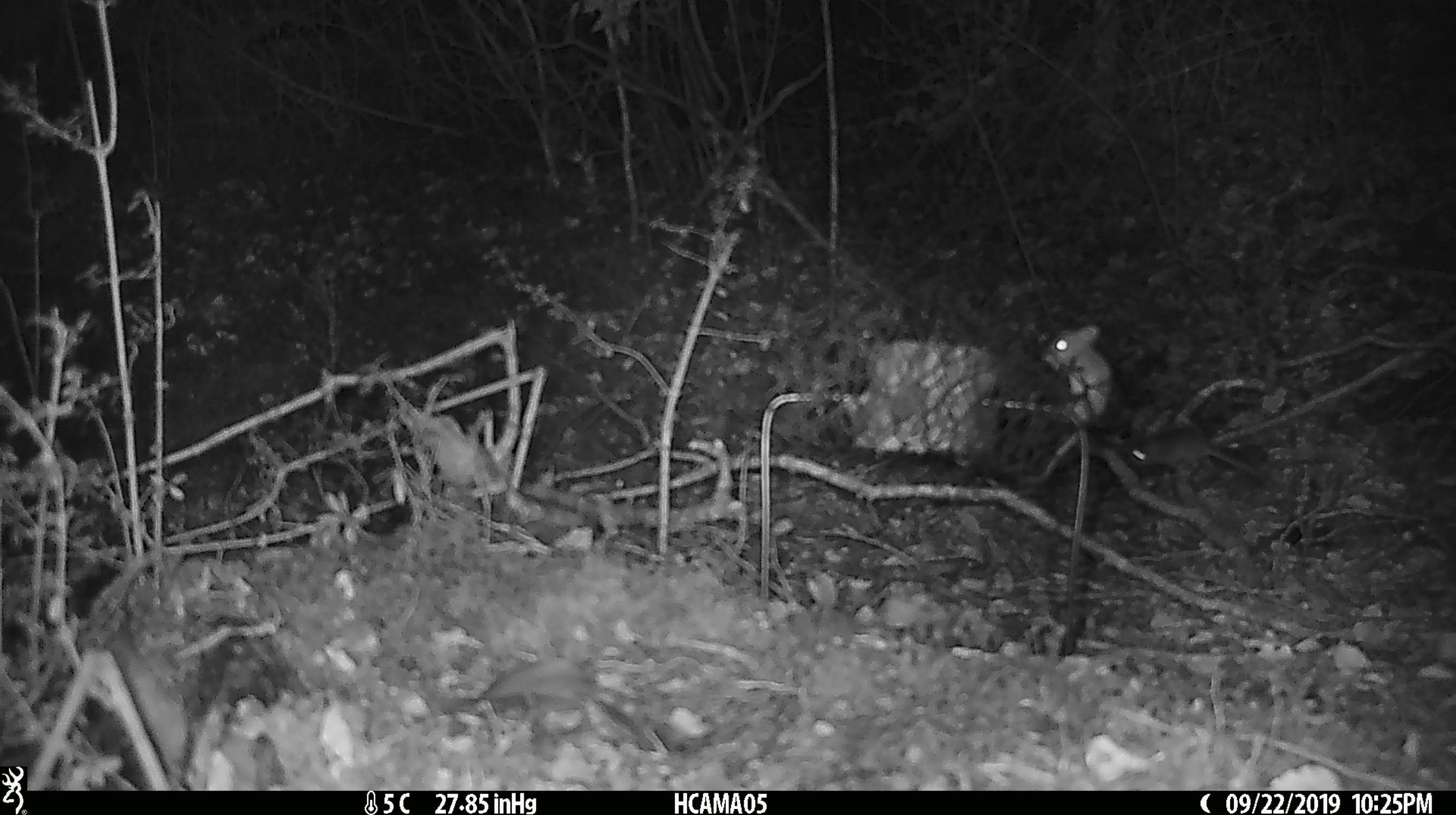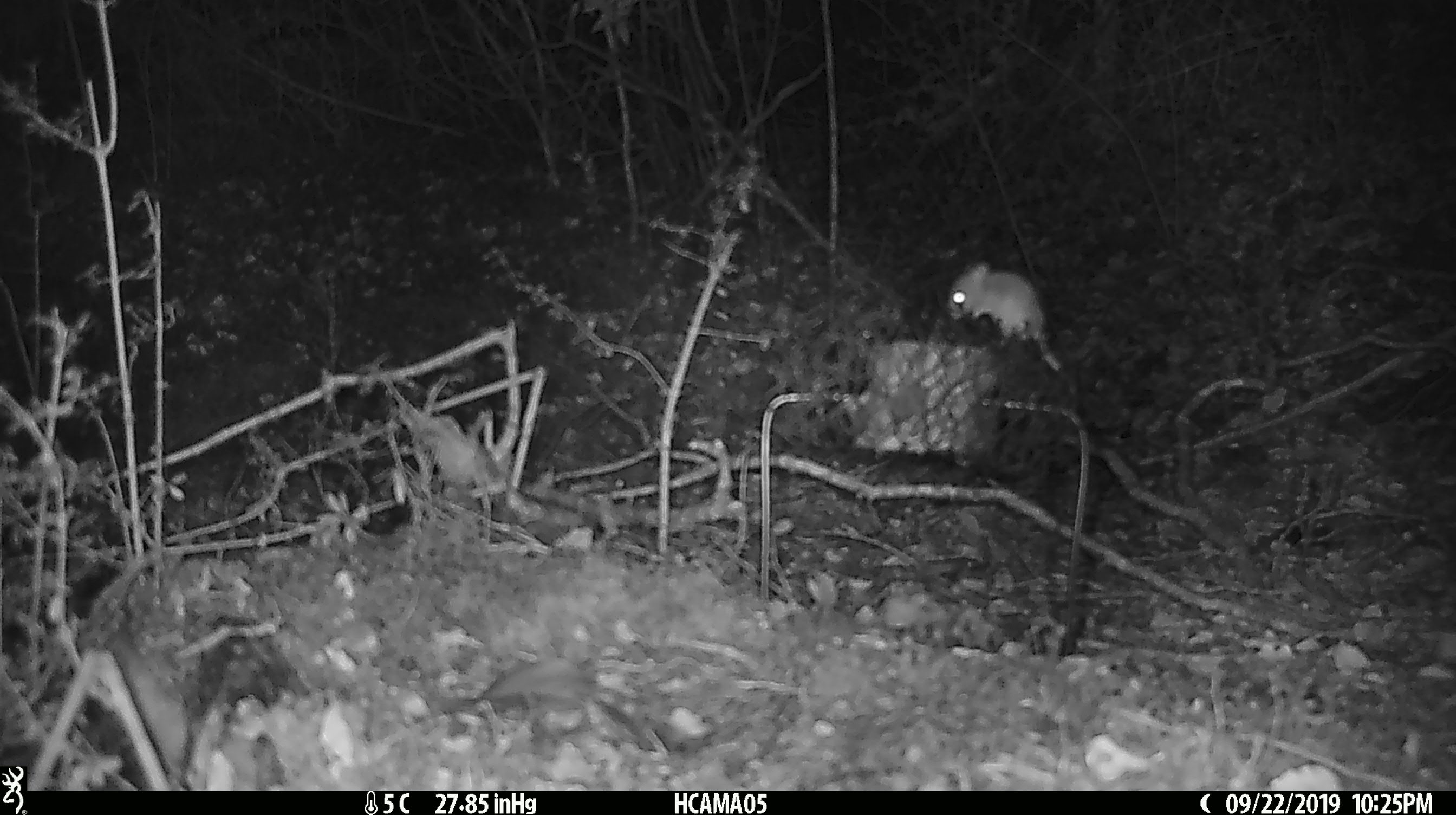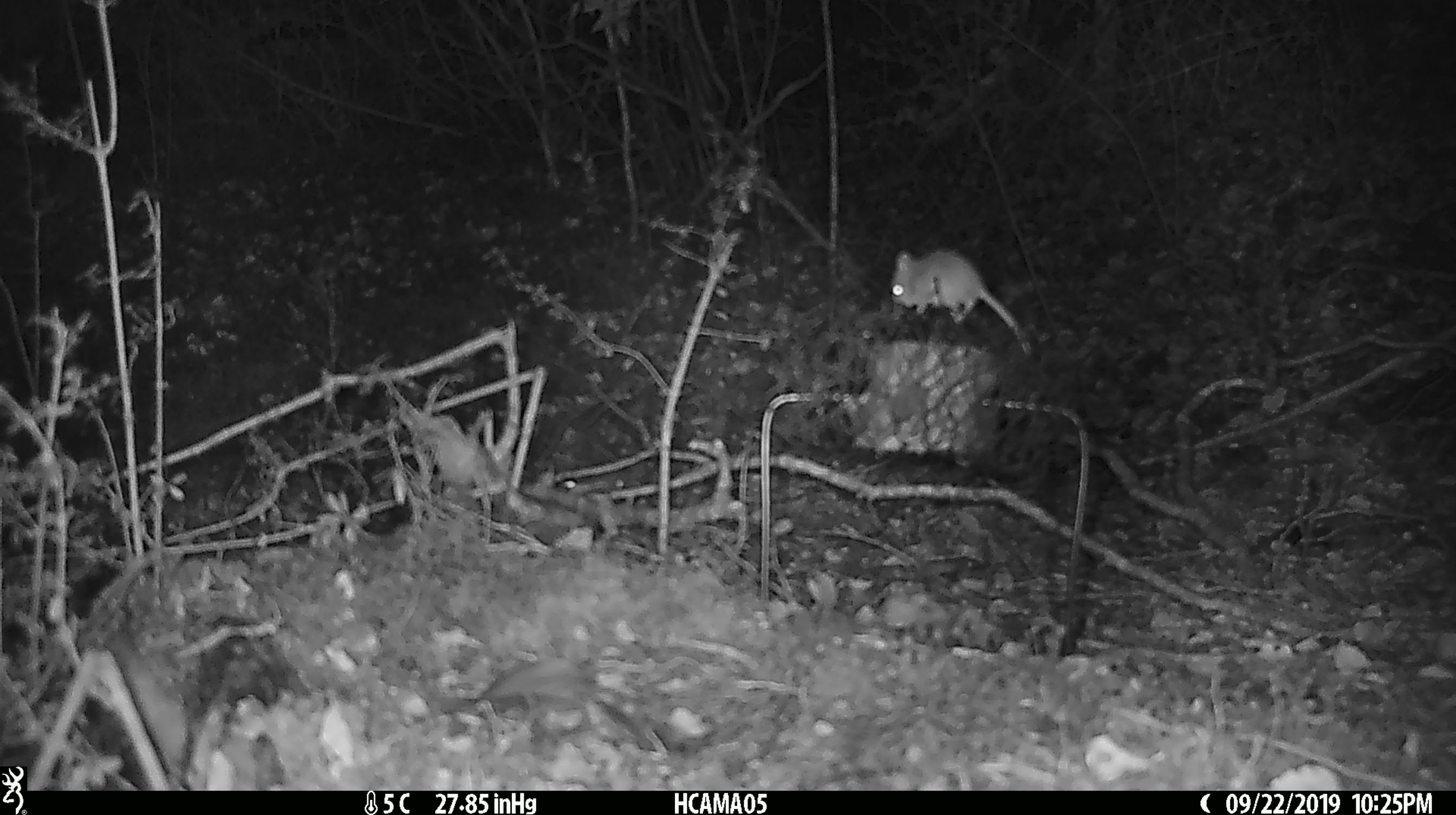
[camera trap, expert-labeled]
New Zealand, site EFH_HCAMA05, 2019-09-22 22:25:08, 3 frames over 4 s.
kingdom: Animalia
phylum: Chordata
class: Mammalia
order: Rodentia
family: Muridae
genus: Mus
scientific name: Mus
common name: mouse